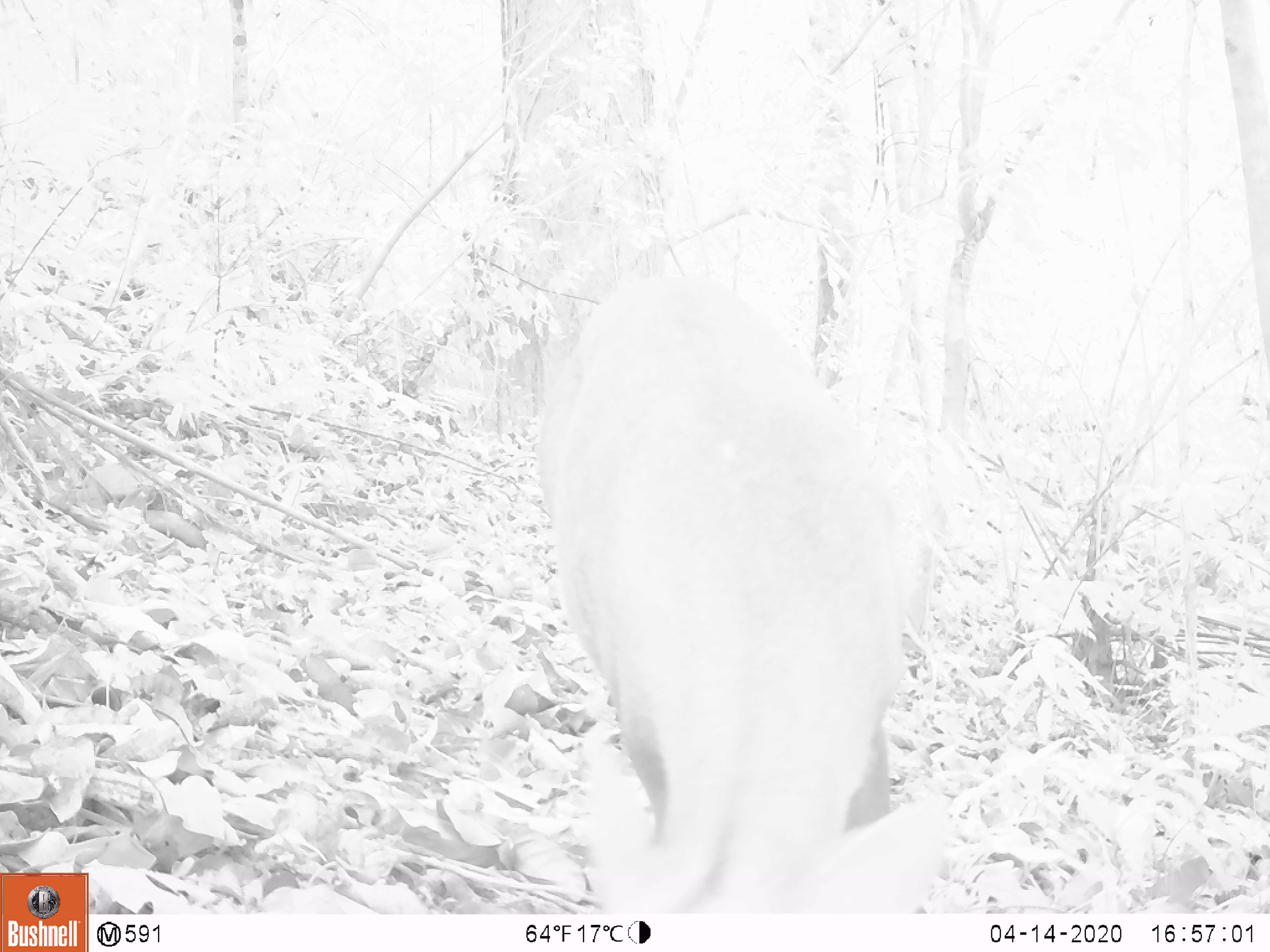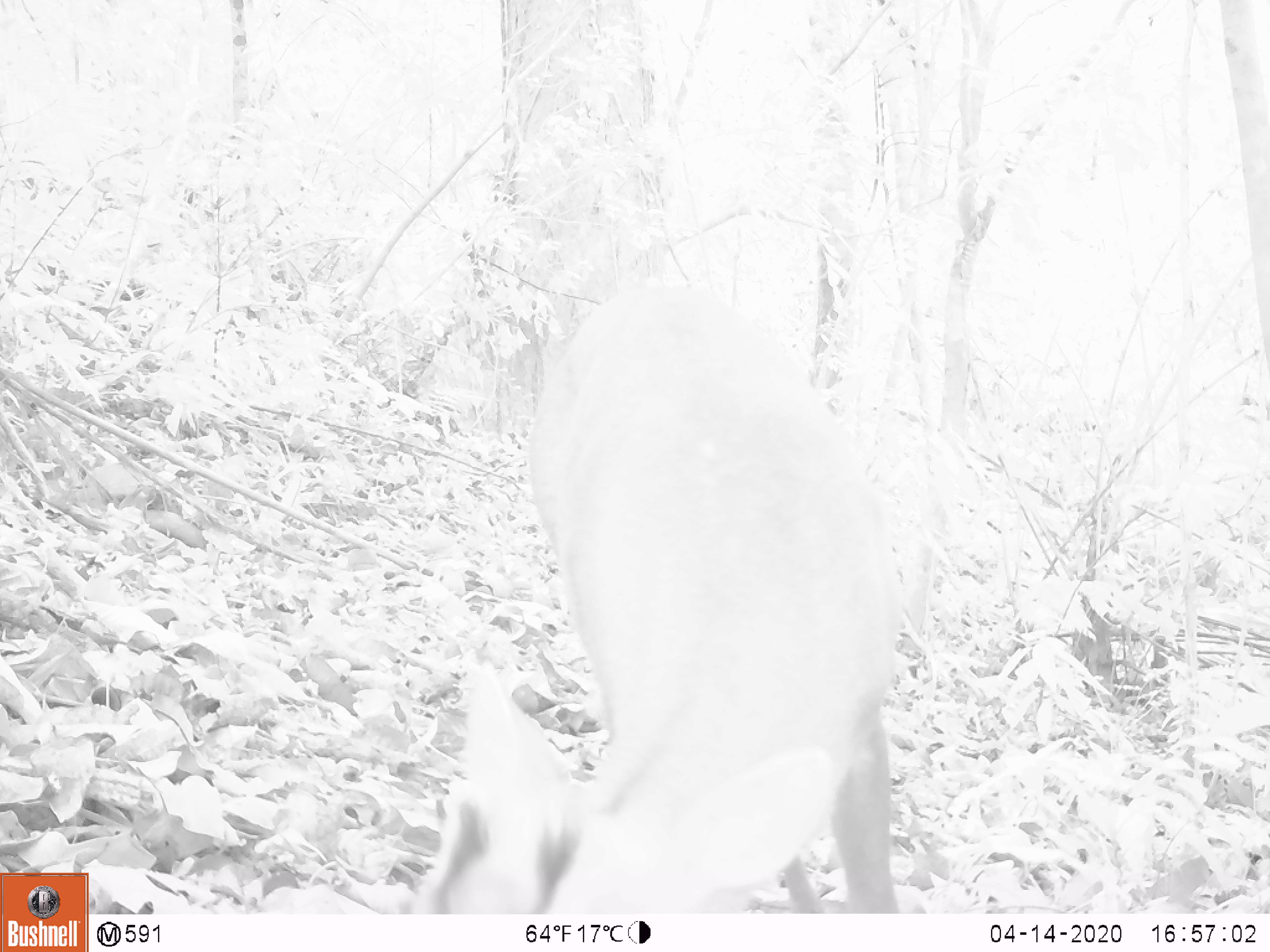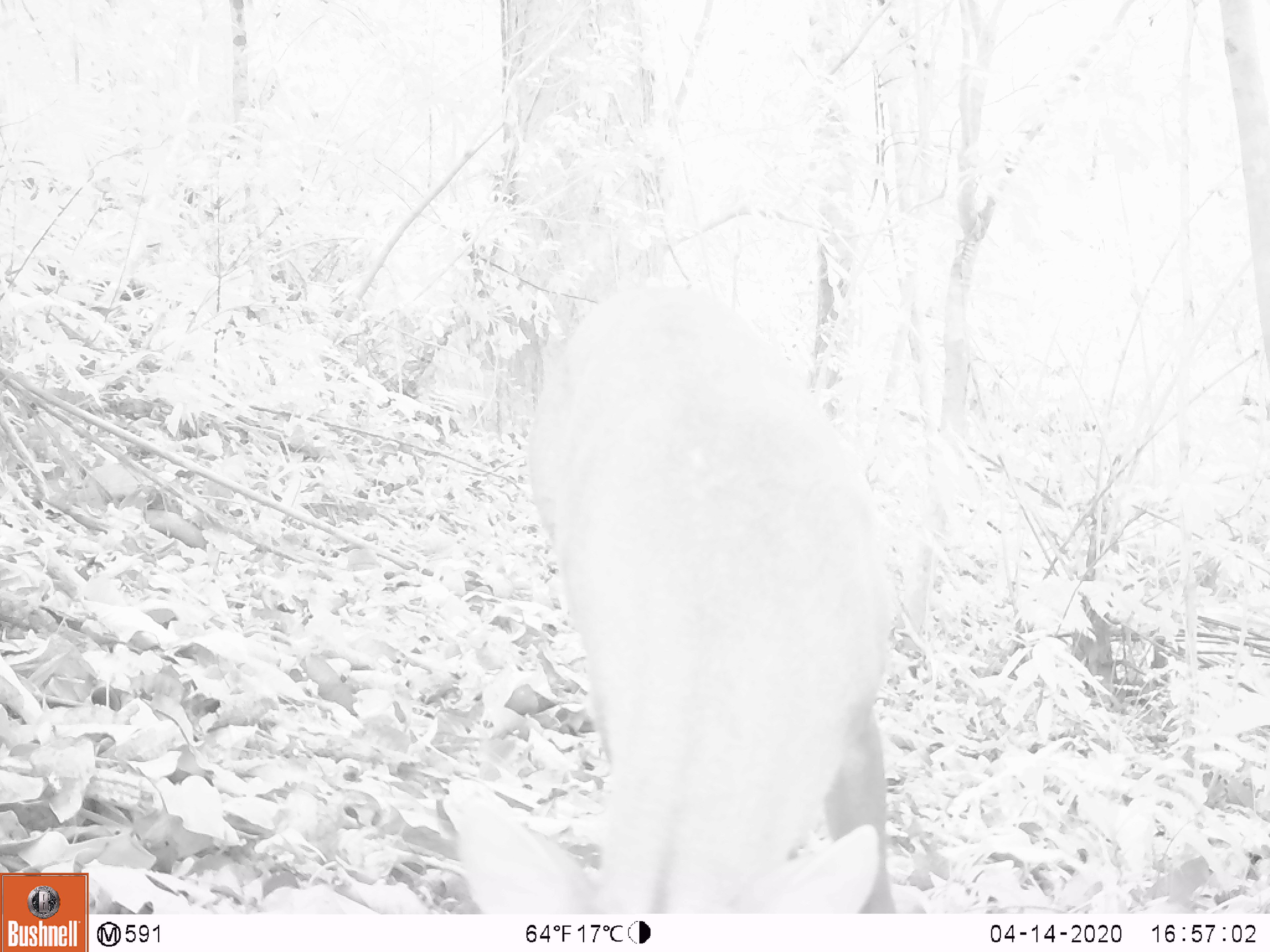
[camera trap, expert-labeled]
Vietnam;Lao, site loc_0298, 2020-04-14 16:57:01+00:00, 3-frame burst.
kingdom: Animalia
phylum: Chordata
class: Mammalia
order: Artiodactyla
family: Cervidae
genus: Muntiacus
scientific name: Muntiacus rooseveltorum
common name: roosevelt's muntjac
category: roosevelts muntjac group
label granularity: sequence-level